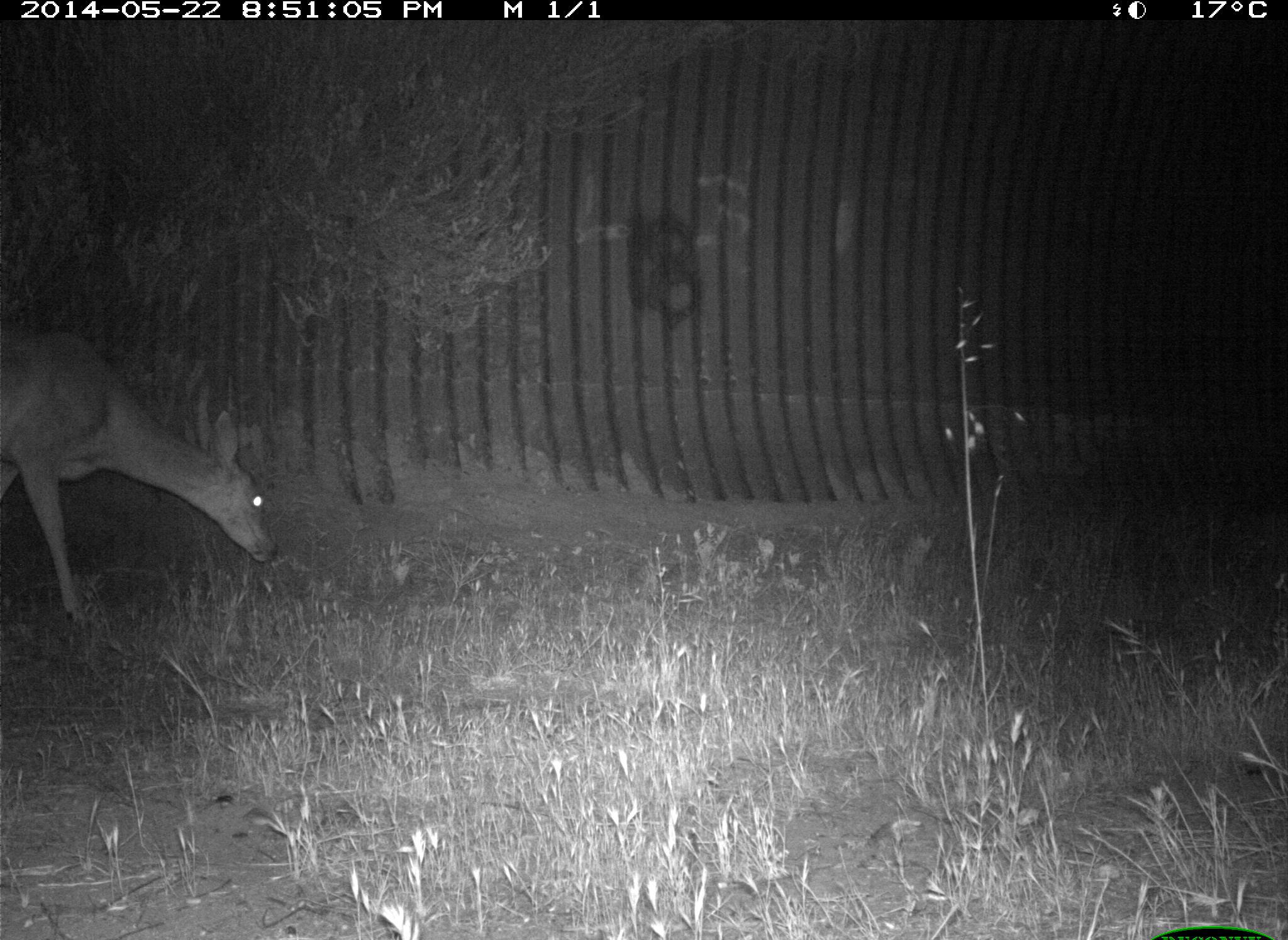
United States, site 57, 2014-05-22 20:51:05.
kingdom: Animalia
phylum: Chordata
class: Mammalia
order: Artiodactyla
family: Cervidae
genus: Odocoileus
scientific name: Odocoileus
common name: deer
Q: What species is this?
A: Deer (Odocoileus).